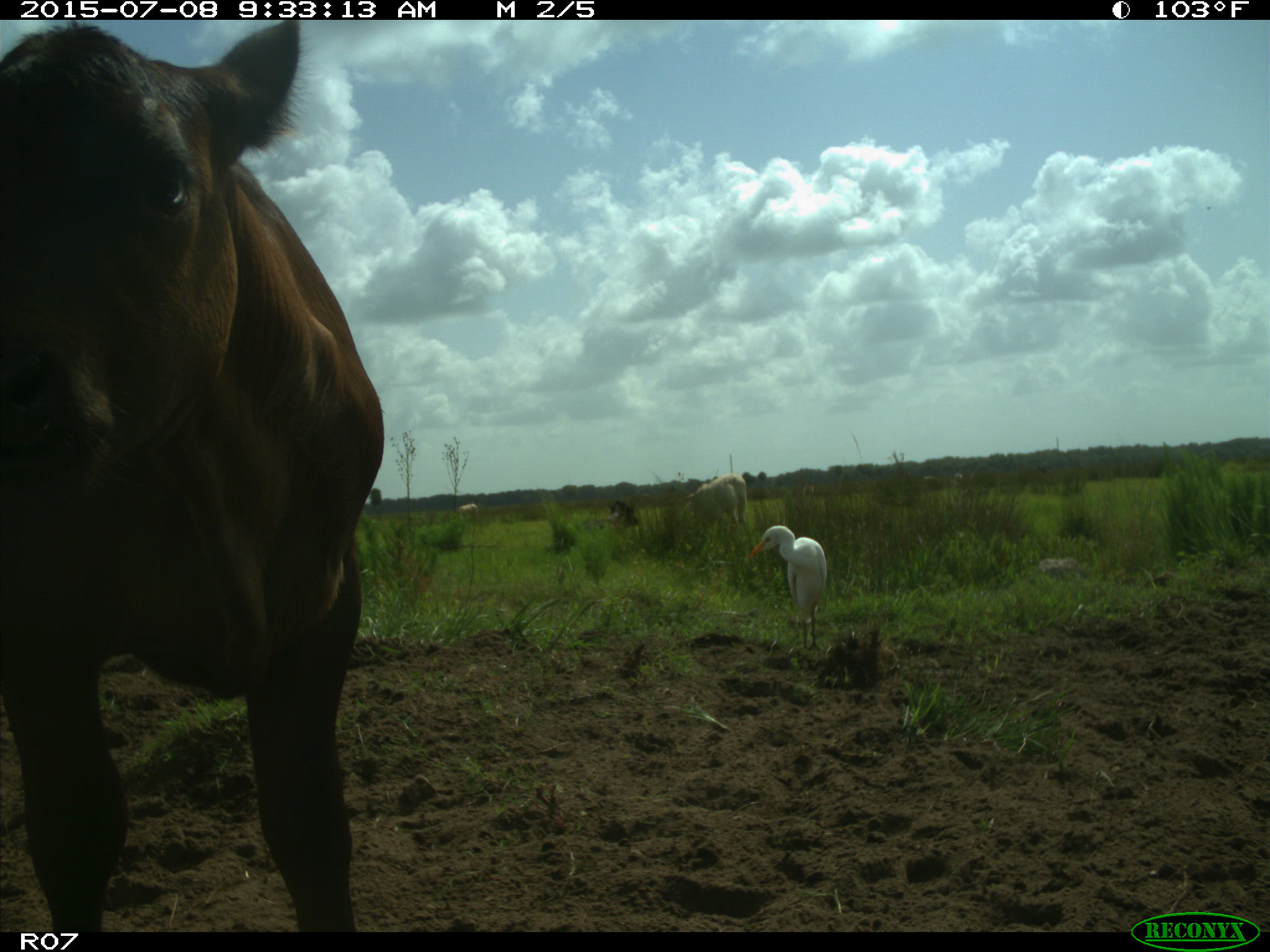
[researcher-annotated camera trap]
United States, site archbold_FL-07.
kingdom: Animalia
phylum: Chordata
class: Mammalia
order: Artiodactyla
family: Bovidae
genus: Bos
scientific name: Bos taurus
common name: domestic cow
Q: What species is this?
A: Bos taurus (domestic cow).